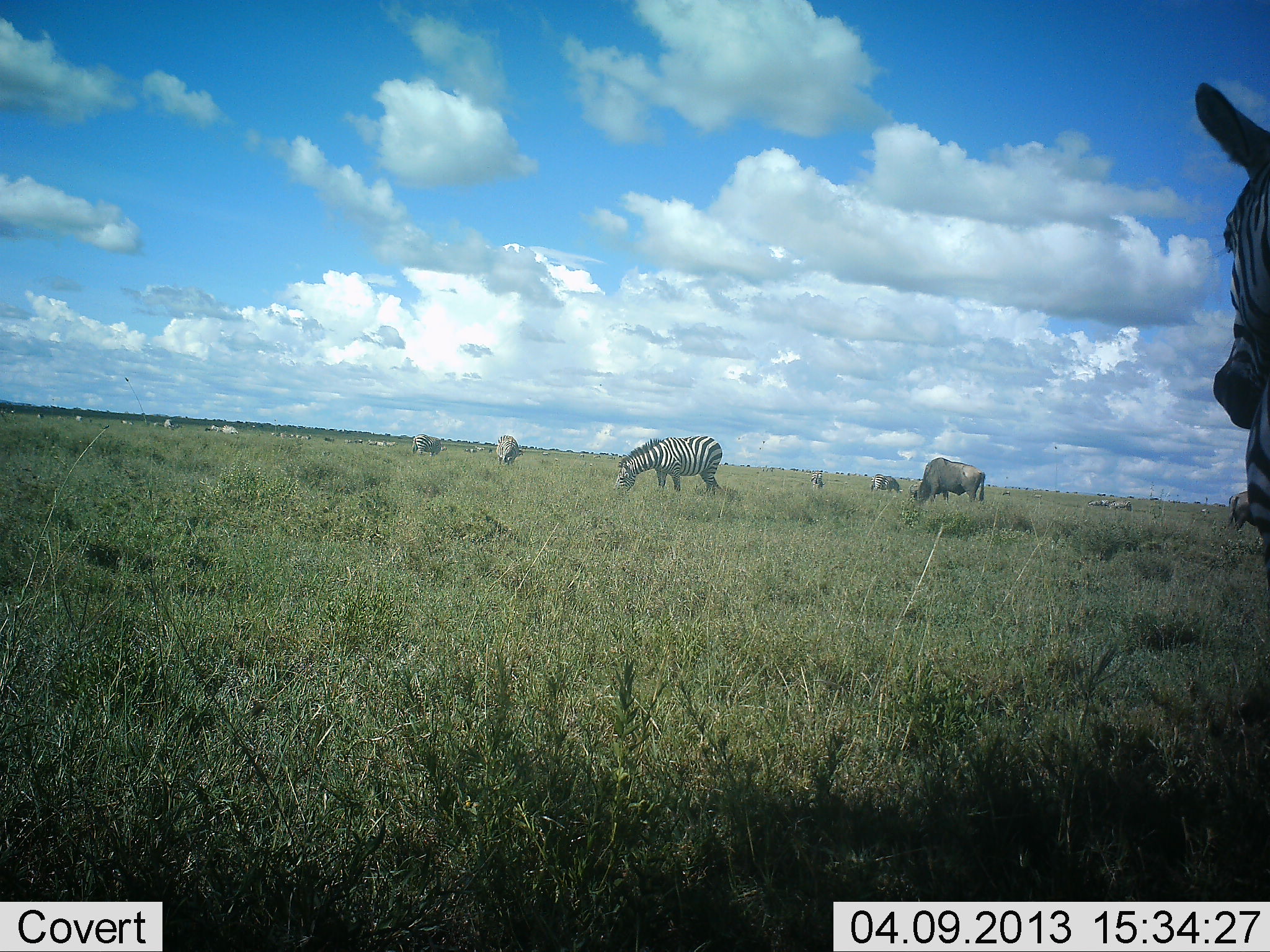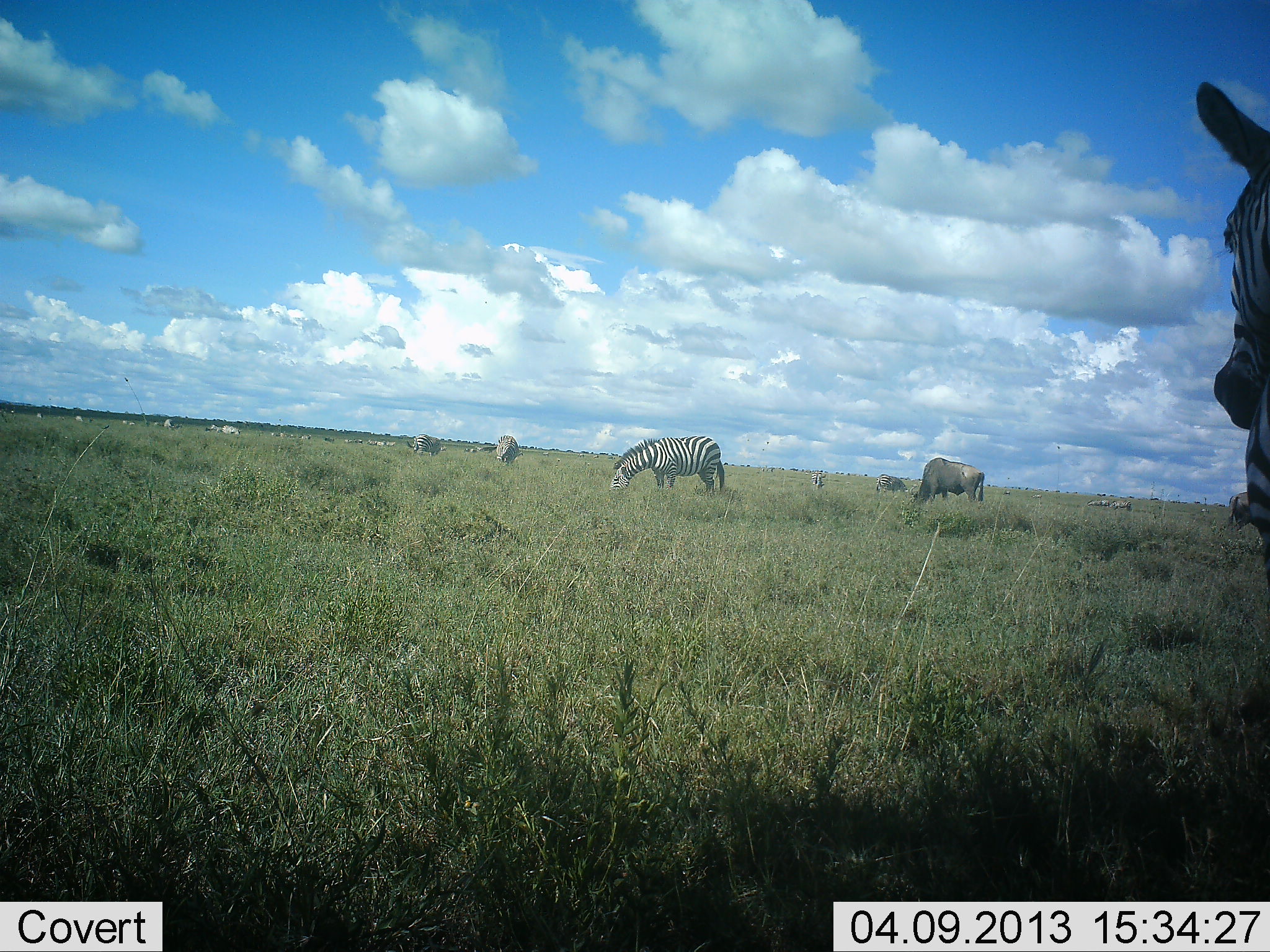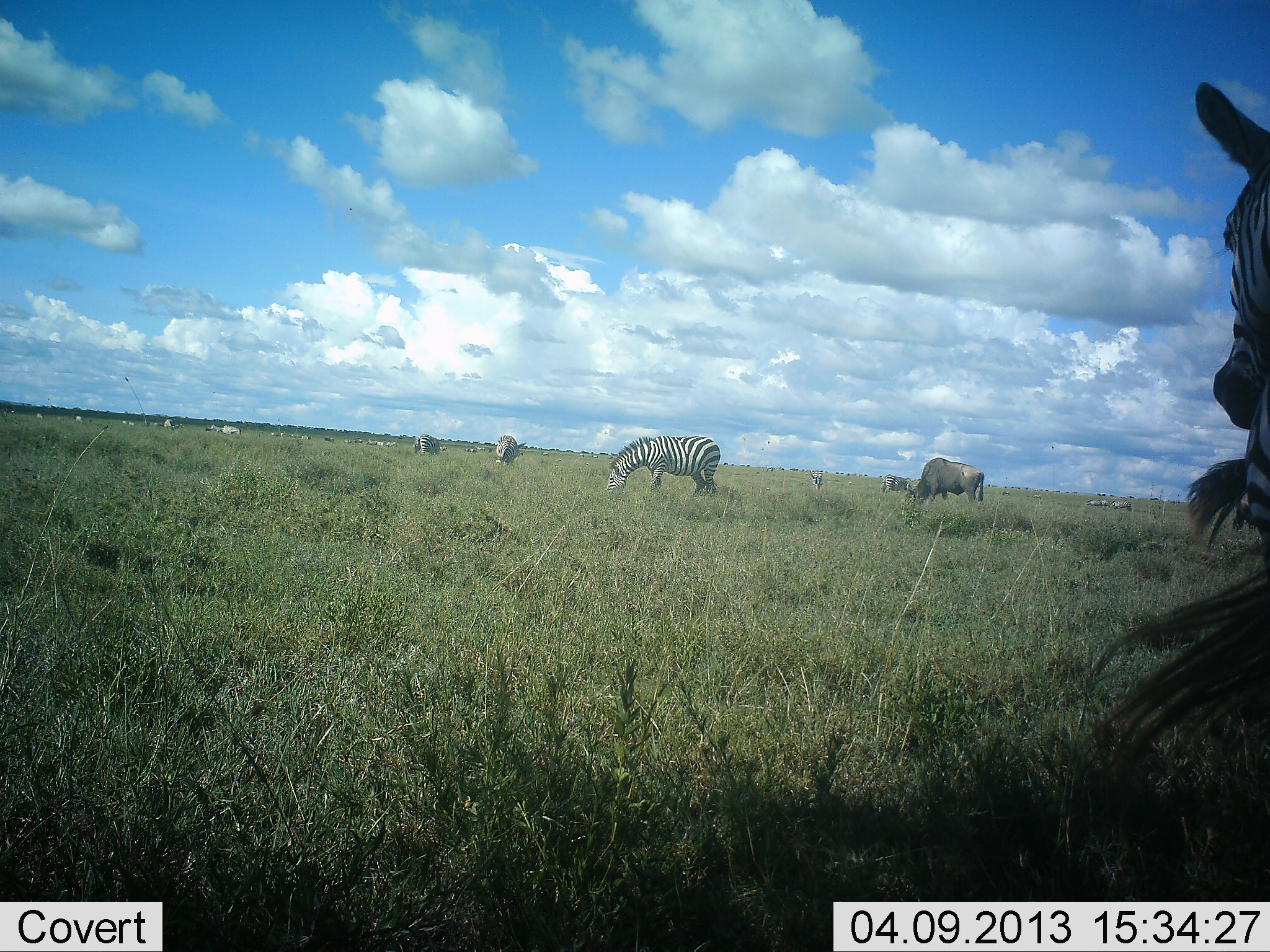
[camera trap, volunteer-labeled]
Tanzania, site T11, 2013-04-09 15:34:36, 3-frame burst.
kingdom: Animalia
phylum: Chordata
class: Mammalia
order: Artiodactyla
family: Bovidae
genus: Connochaetes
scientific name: Connochaetes taurinus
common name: blue wildebeest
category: wildebeest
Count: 3.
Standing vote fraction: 20%.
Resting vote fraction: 0%.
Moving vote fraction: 7%.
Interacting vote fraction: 0%.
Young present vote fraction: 0%.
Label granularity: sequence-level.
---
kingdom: Animalia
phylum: Chordata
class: Mammalia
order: Perissodactyla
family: Equidae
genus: Equus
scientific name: Equus quagga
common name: plains zebra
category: zebra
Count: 4.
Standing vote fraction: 78%.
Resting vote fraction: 0%.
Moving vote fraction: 13%.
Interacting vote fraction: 4%.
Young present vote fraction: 0%.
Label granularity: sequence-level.